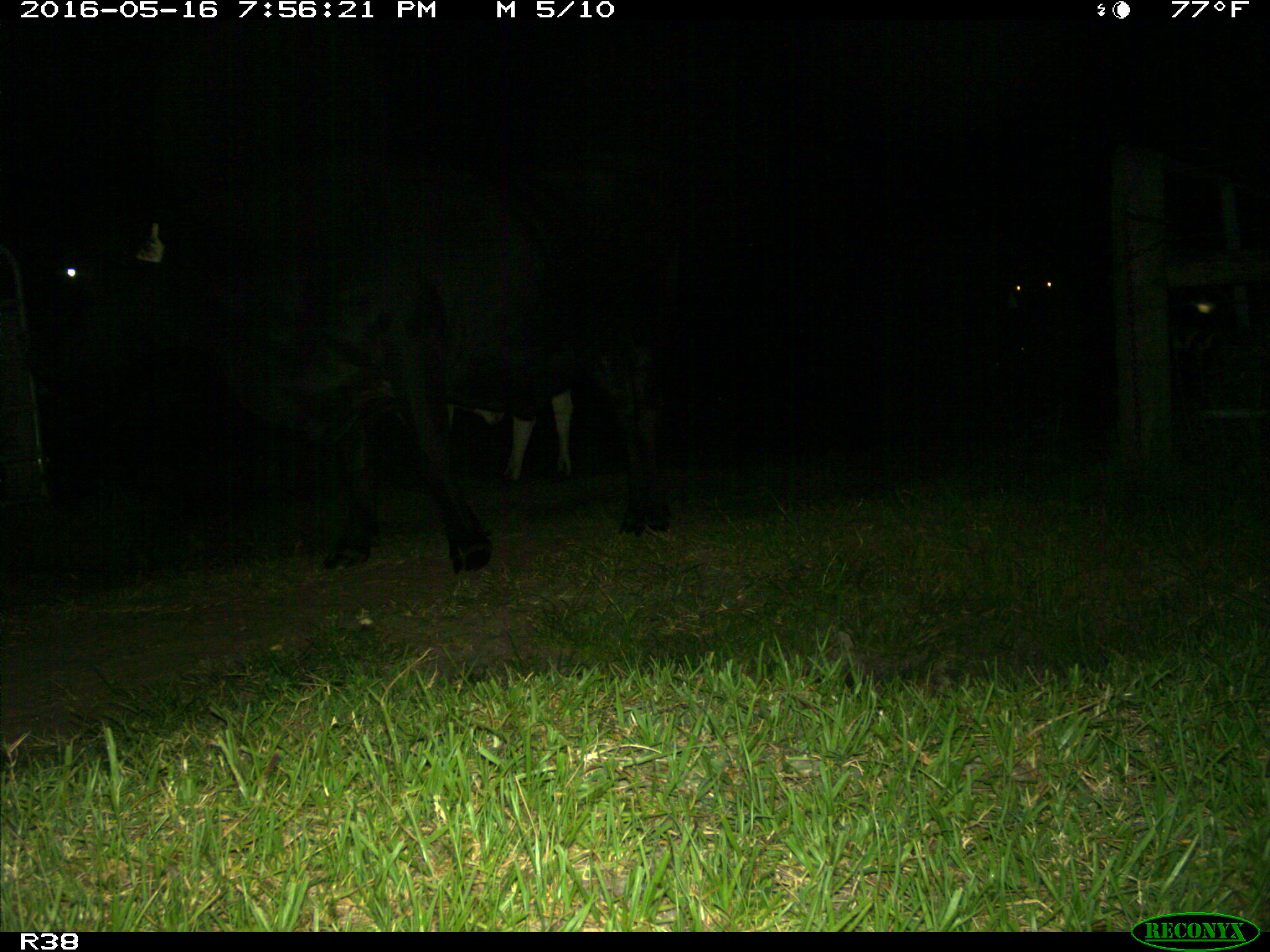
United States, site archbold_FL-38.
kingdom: Animalia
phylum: Chordata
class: Mammalia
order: Artiodactyla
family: Bovidae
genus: Bos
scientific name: Bos taurus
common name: domestic cow